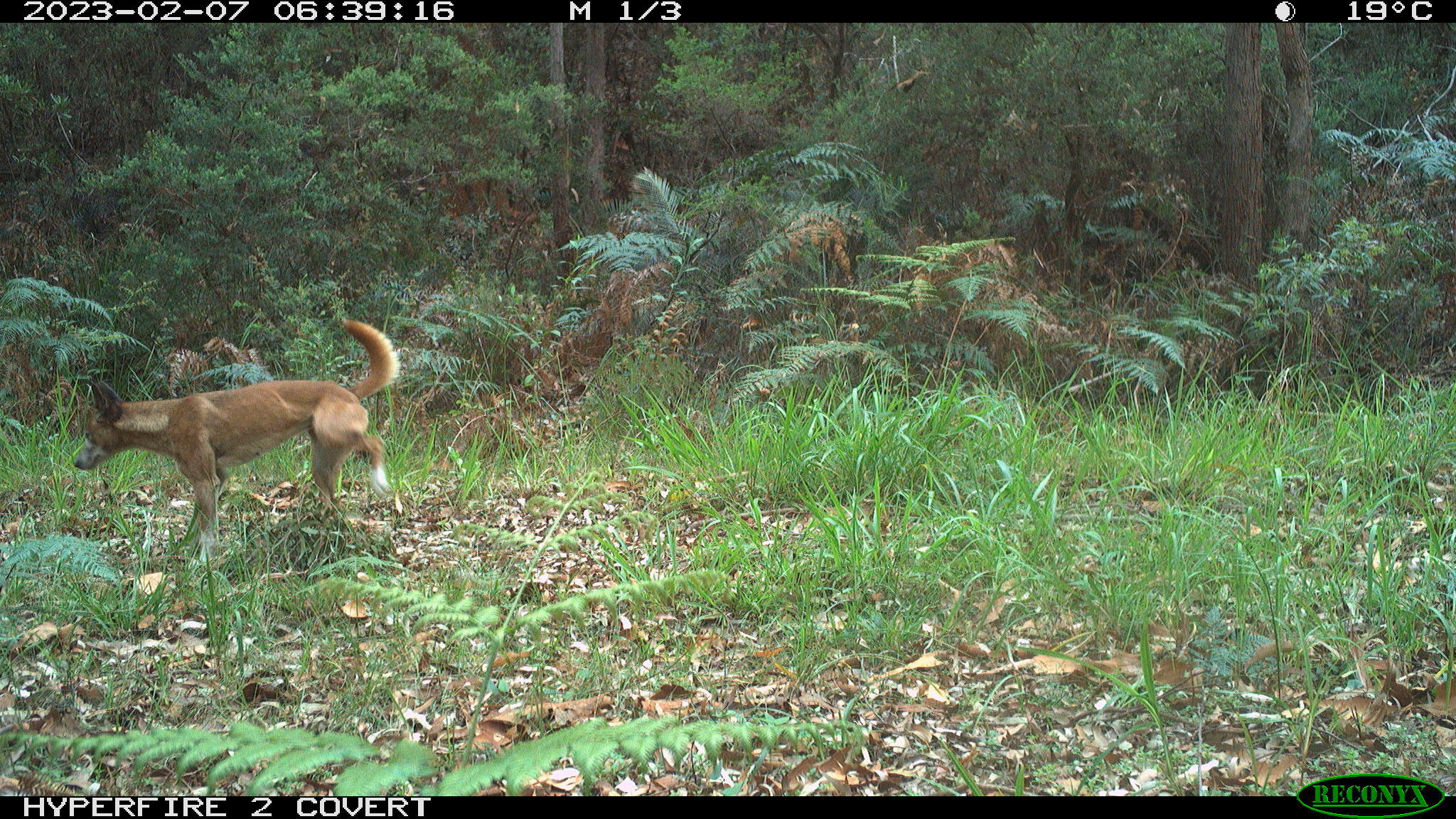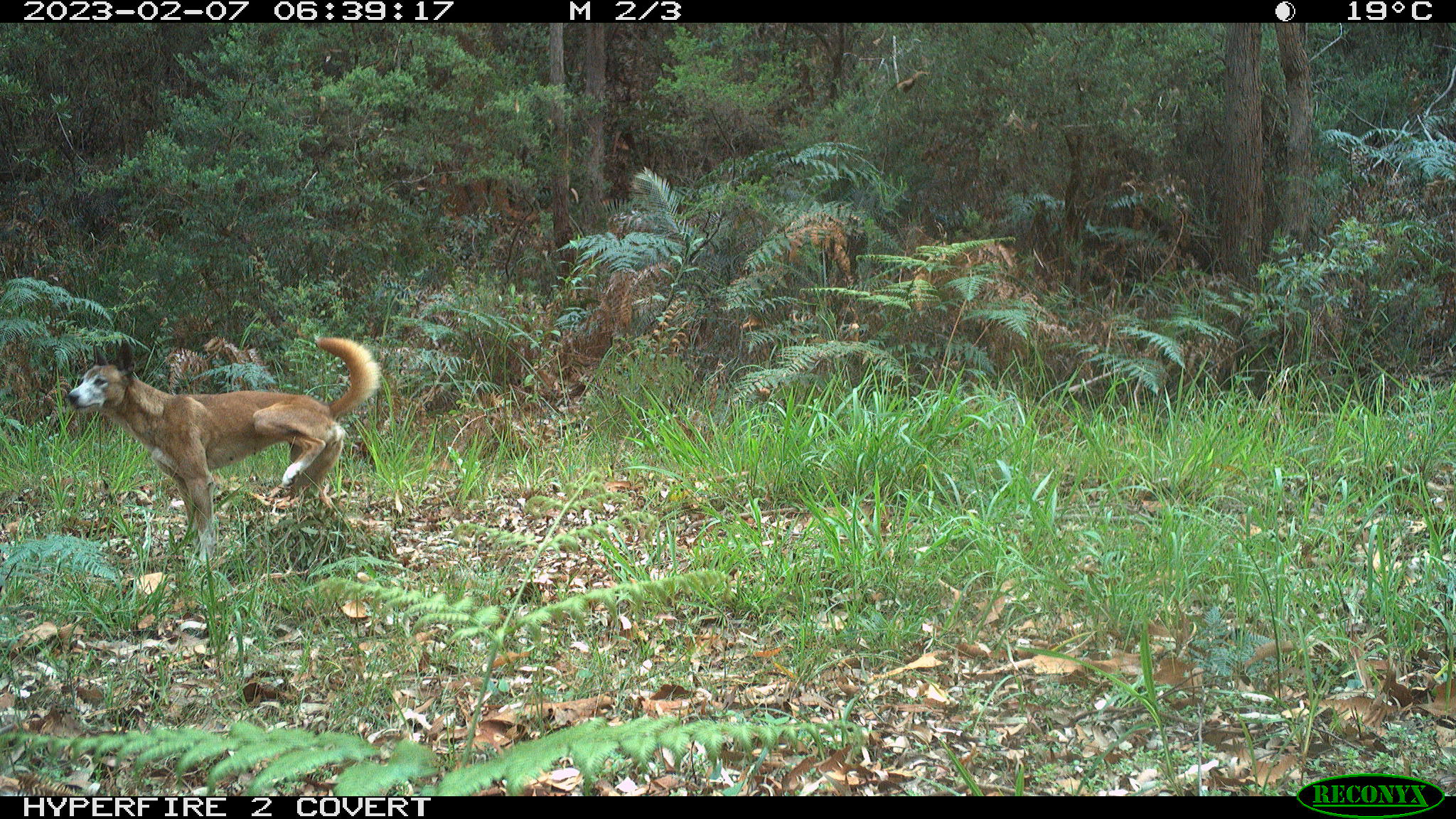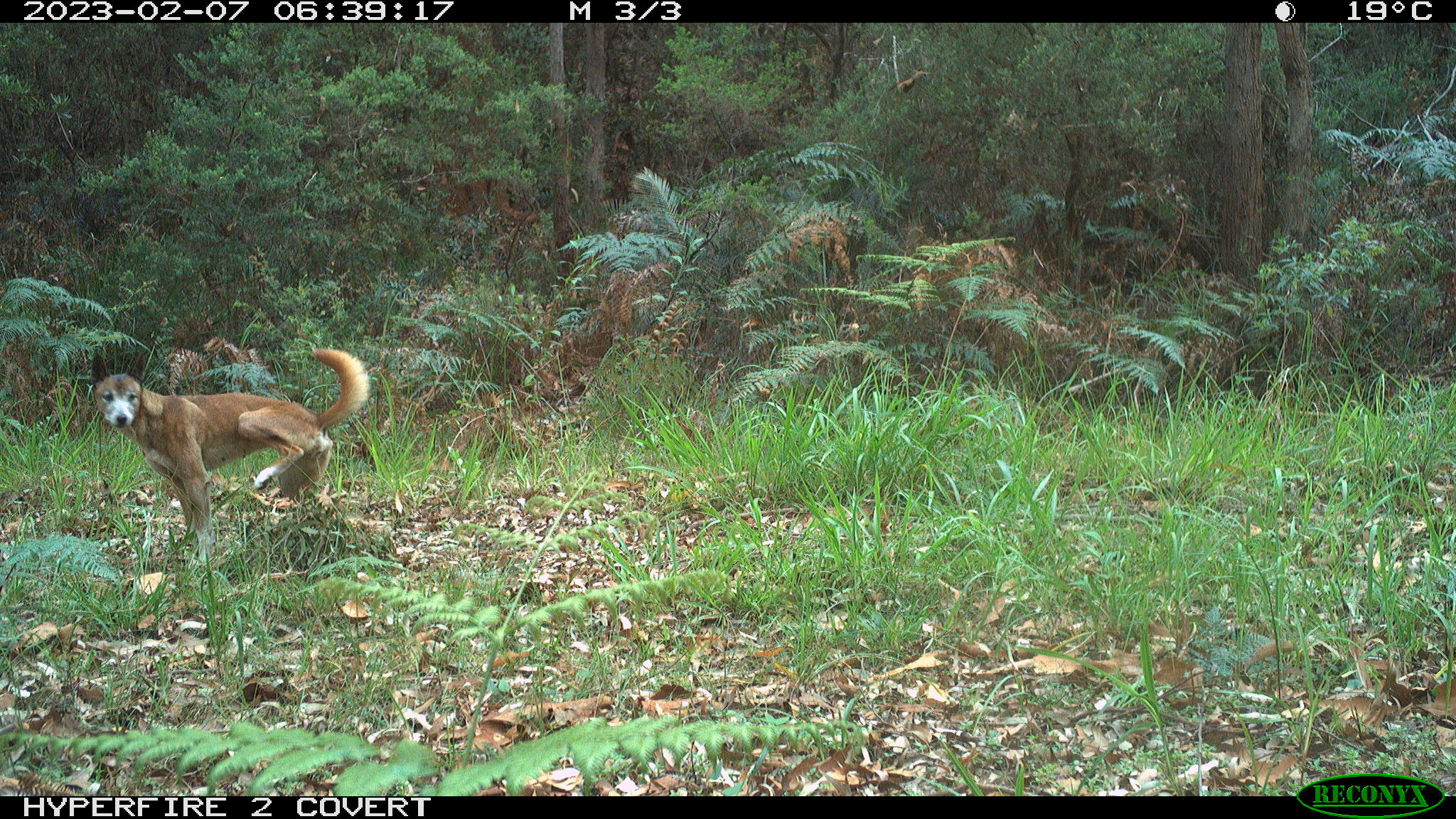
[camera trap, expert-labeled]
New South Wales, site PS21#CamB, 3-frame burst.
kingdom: Animalia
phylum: Chordata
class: Mammalia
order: Carnivora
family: Canidae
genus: Canis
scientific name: Canis familiaris dingo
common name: dingo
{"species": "dingo (Canis familiaris dingo)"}